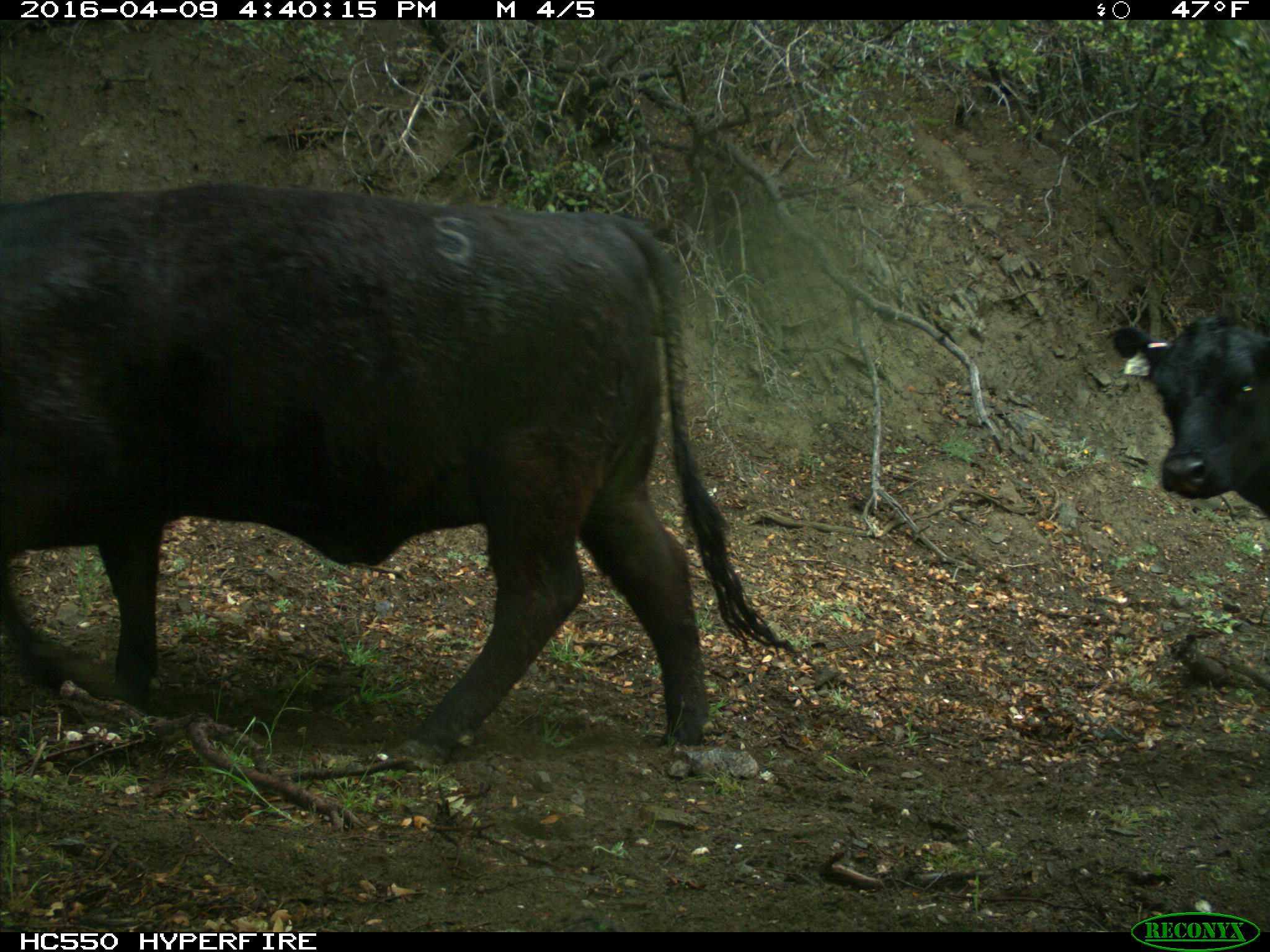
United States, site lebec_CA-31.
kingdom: Animalia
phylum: Chordata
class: Mammalia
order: Artiodactyla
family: Bovidae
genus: Bos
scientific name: Bos taurus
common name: domestic cow